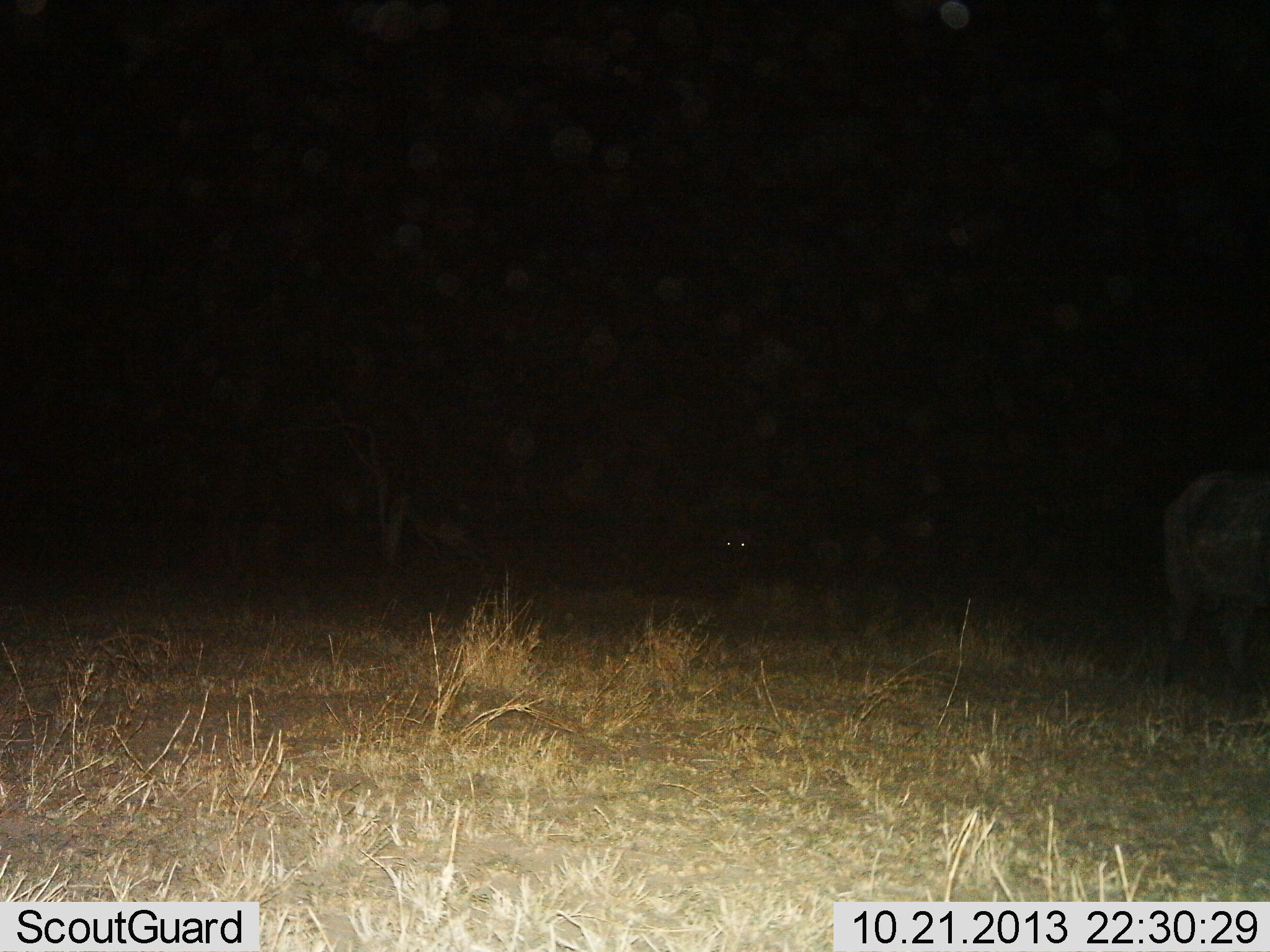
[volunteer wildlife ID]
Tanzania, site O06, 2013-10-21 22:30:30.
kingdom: Animalia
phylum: Chordata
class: Mammalia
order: Artiodactyla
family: Bovidae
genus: Syncerus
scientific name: Syncerus caffer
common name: cape buffalo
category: buffalo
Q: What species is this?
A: Buffalo (cape buffalo) (Syncerus caffer).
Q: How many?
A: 2.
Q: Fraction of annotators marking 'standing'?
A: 70%.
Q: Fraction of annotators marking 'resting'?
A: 0%.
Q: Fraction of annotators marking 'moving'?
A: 30%.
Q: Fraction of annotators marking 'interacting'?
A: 0%.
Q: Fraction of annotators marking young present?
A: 0%.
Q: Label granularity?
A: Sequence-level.